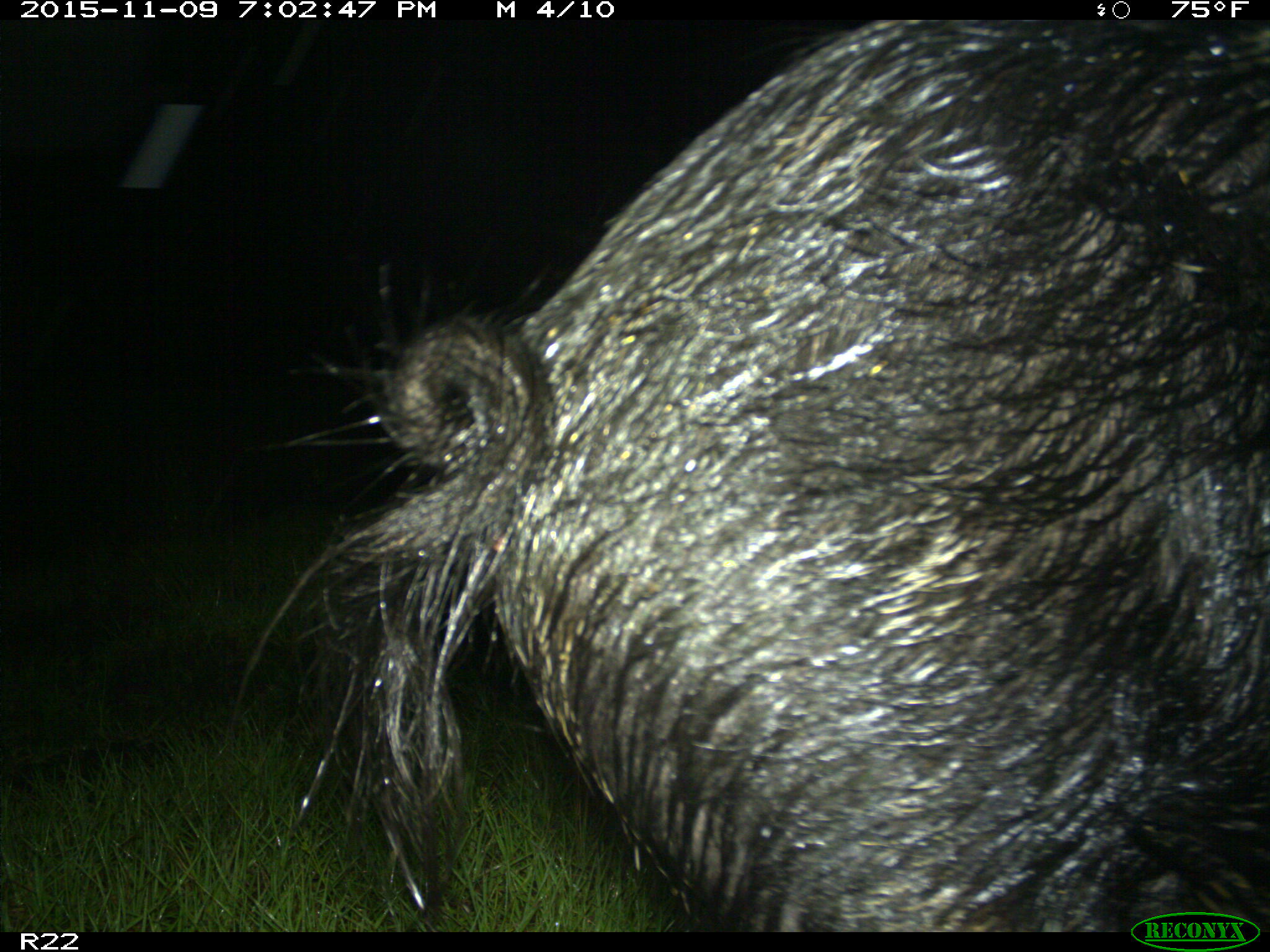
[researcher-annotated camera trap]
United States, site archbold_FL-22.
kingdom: Animalia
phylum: Chordata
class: Mammalia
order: Artiodactyla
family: Suidae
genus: Sus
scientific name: Sus scrofa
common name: wild boar